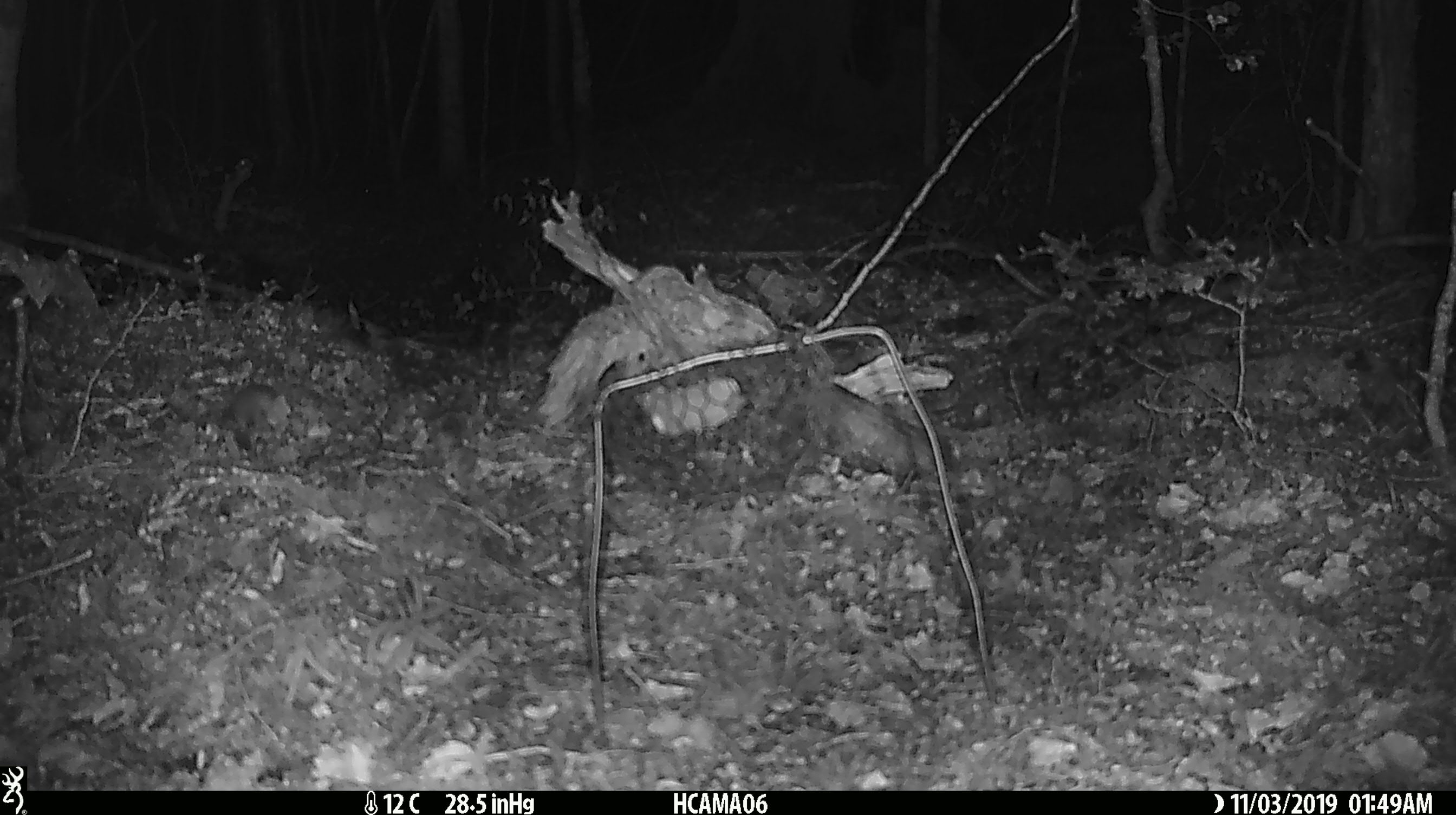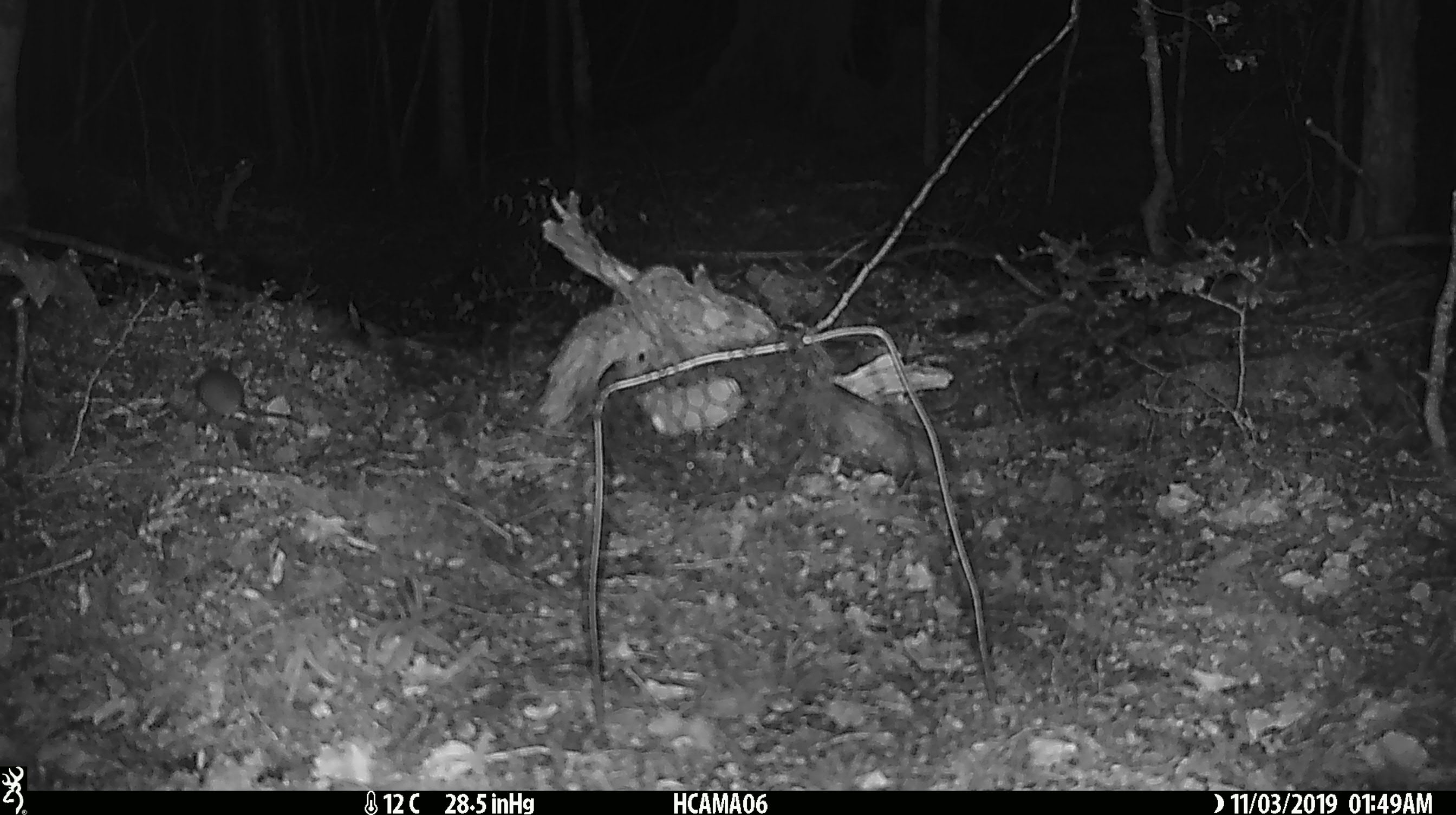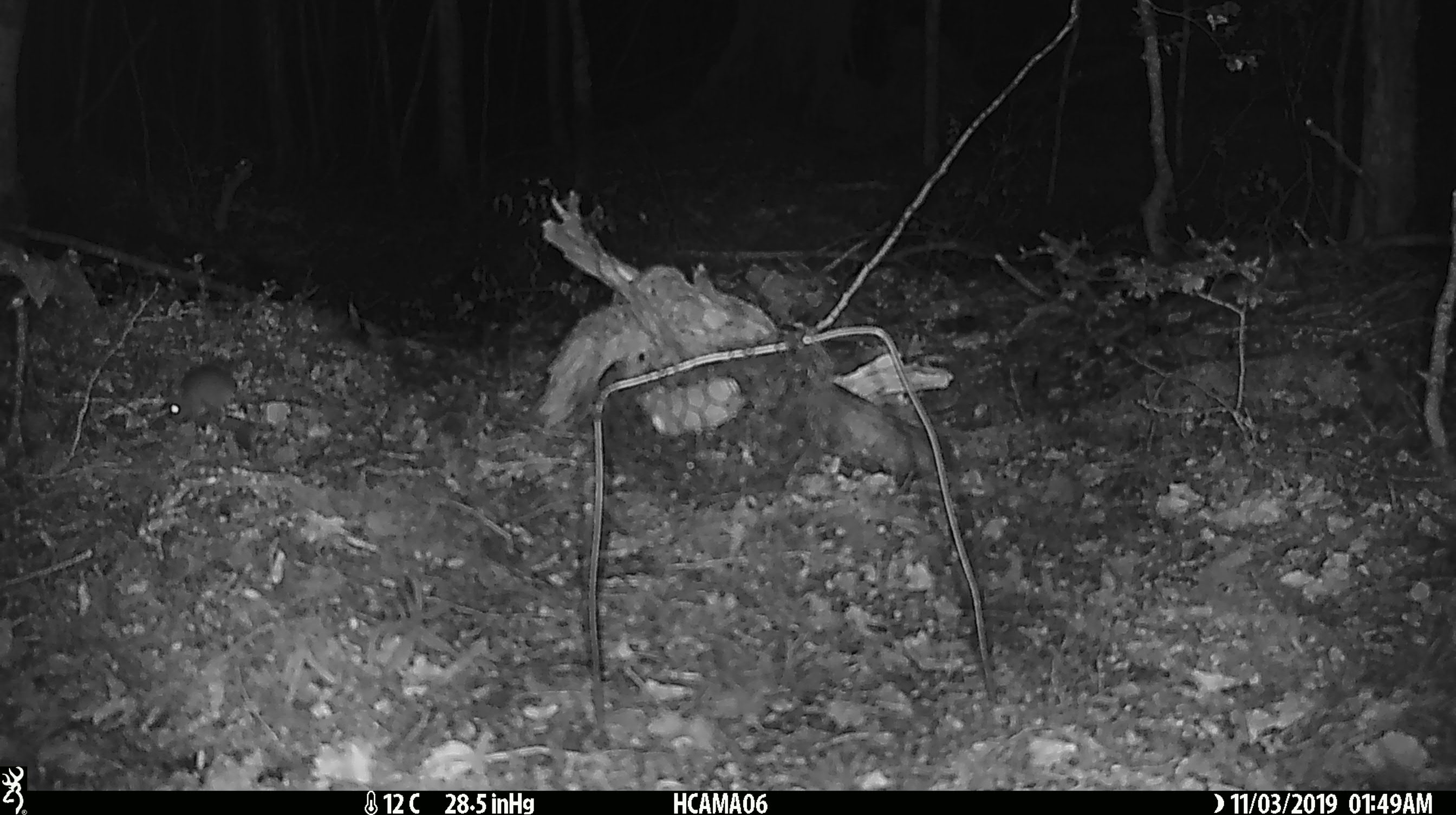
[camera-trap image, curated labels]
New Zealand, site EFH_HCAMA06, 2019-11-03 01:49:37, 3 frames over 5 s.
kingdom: Animalia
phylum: Chordata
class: Mammalia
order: Rodentia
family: Muridae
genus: Mus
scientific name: Mus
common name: mouse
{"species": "mouse (Mus)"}